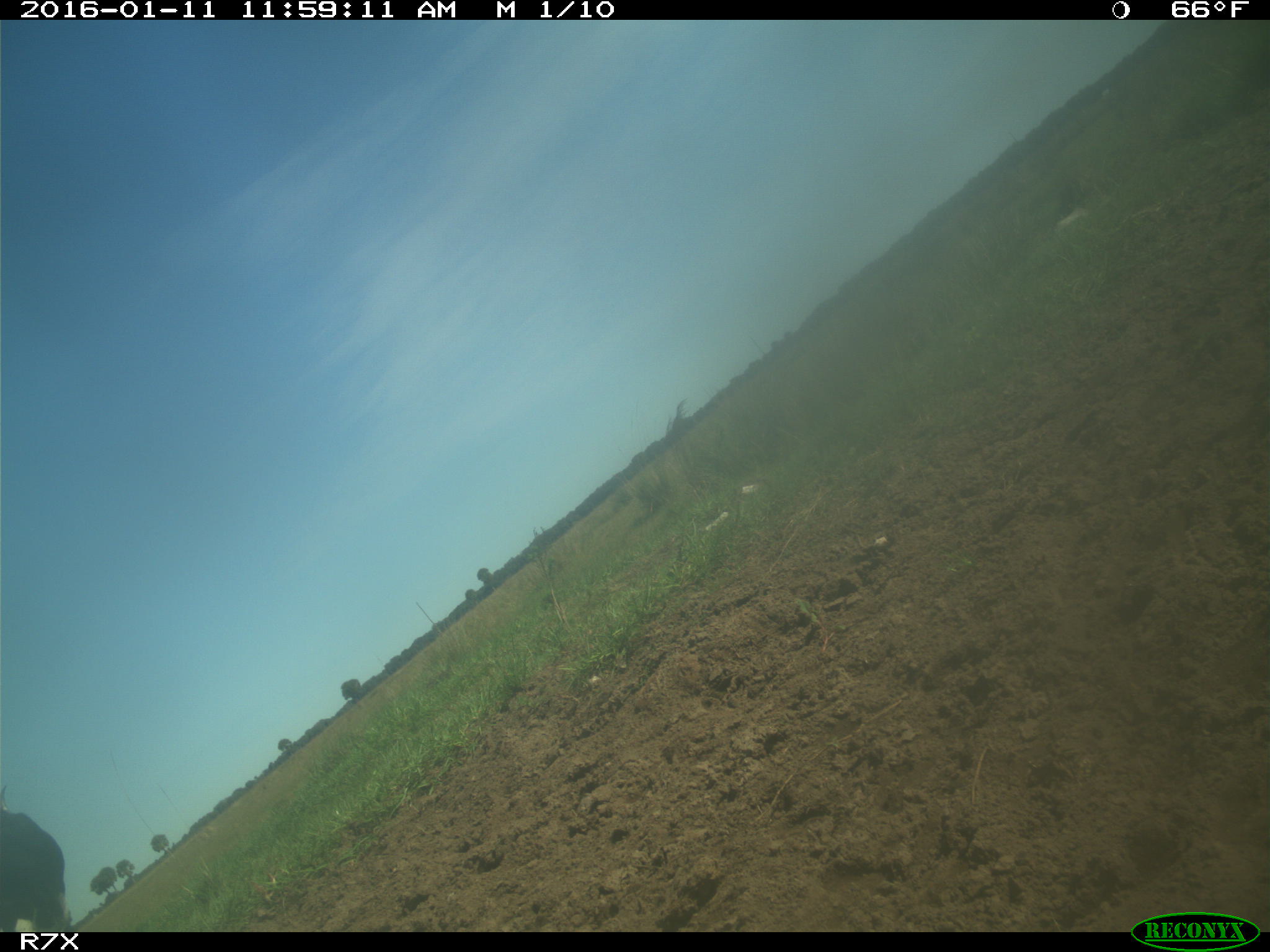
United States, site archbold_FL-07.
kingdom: Animalia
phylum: Chordata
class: Mammalia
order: Artiodactyla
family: Bovidae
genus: Bos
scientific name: Bos taurus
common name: domestic cow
Bos taurus (domestic cow).